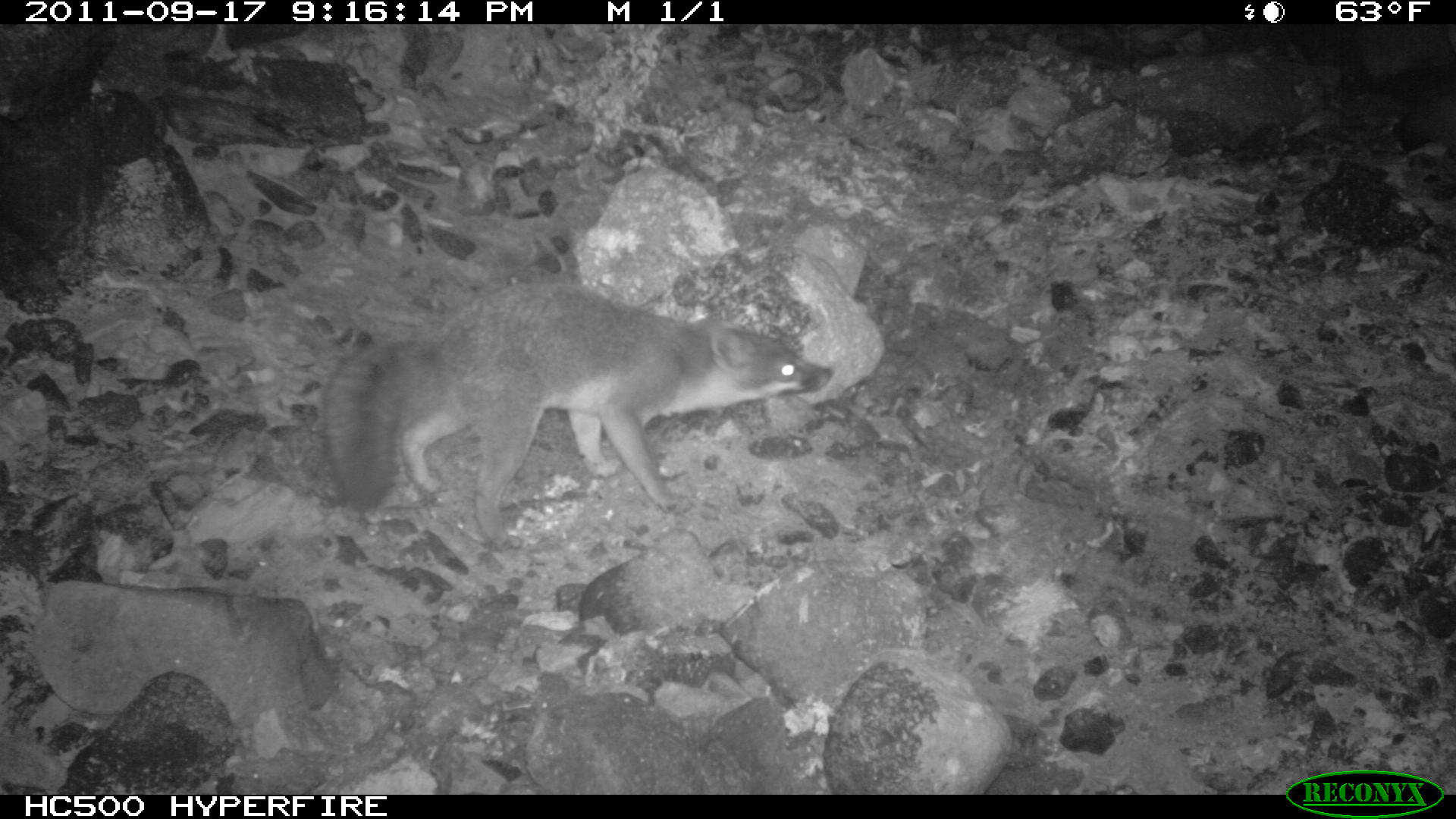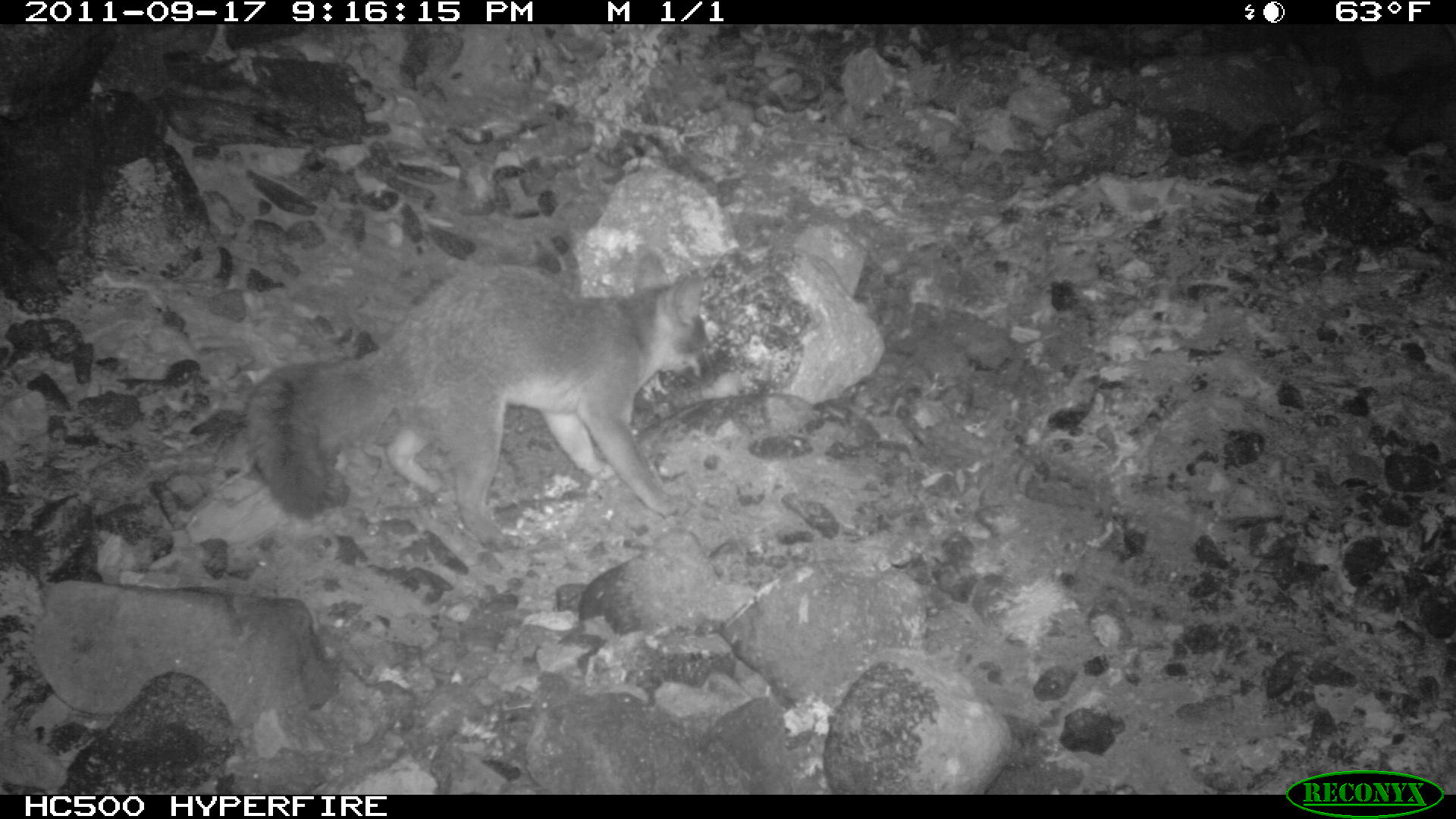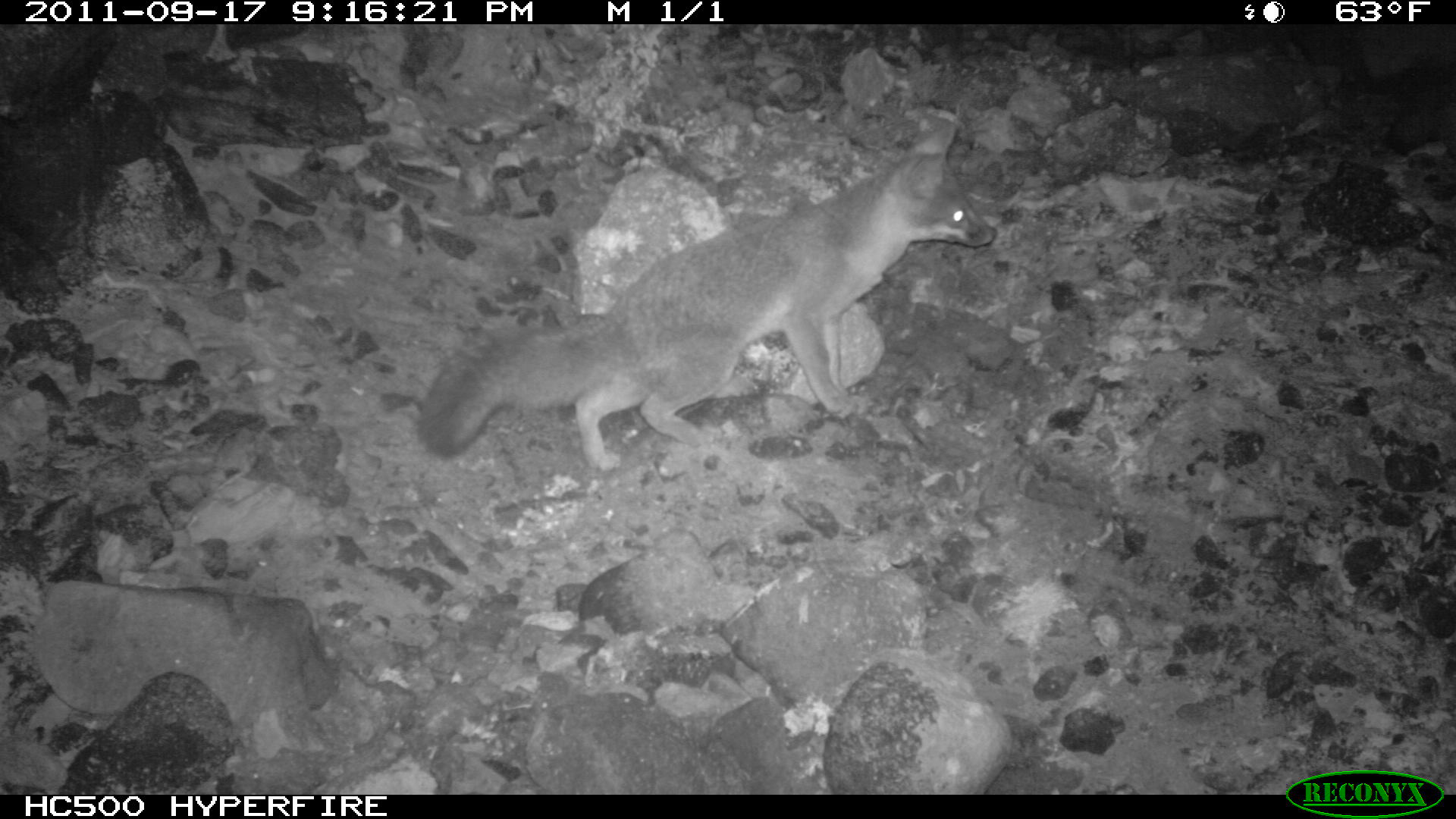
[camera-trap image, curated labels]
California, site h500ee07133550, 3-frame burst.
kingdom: Animalia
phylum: Chordata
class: Mammalia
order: Carnivora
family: Canidae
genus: Urocyon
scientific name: Urocyon littoralis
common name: island fox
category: fox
Fox (island fox) (Urocyon littoralis).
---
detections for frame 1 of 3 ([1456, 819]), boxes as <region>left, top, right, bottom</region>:
fox: <region>321, 280, 833, 551</region>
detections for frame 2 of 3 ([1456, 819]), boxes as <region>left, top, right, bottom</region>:
fox: <region>244, 250, 717, 555</region>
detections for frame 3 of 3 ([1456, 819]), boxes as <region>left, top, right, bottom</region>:
fox: <region>414, 124, 997, 472</region>